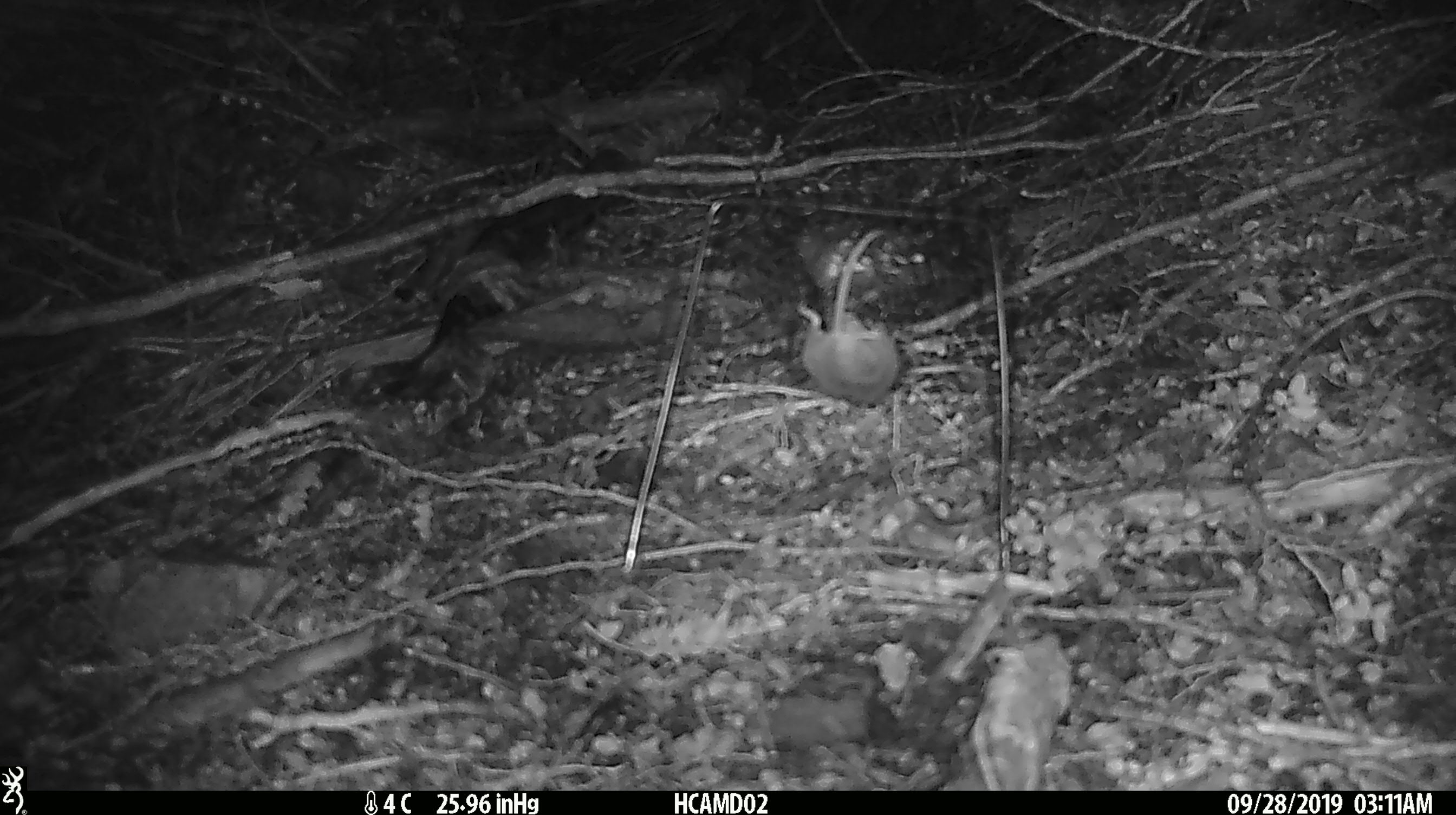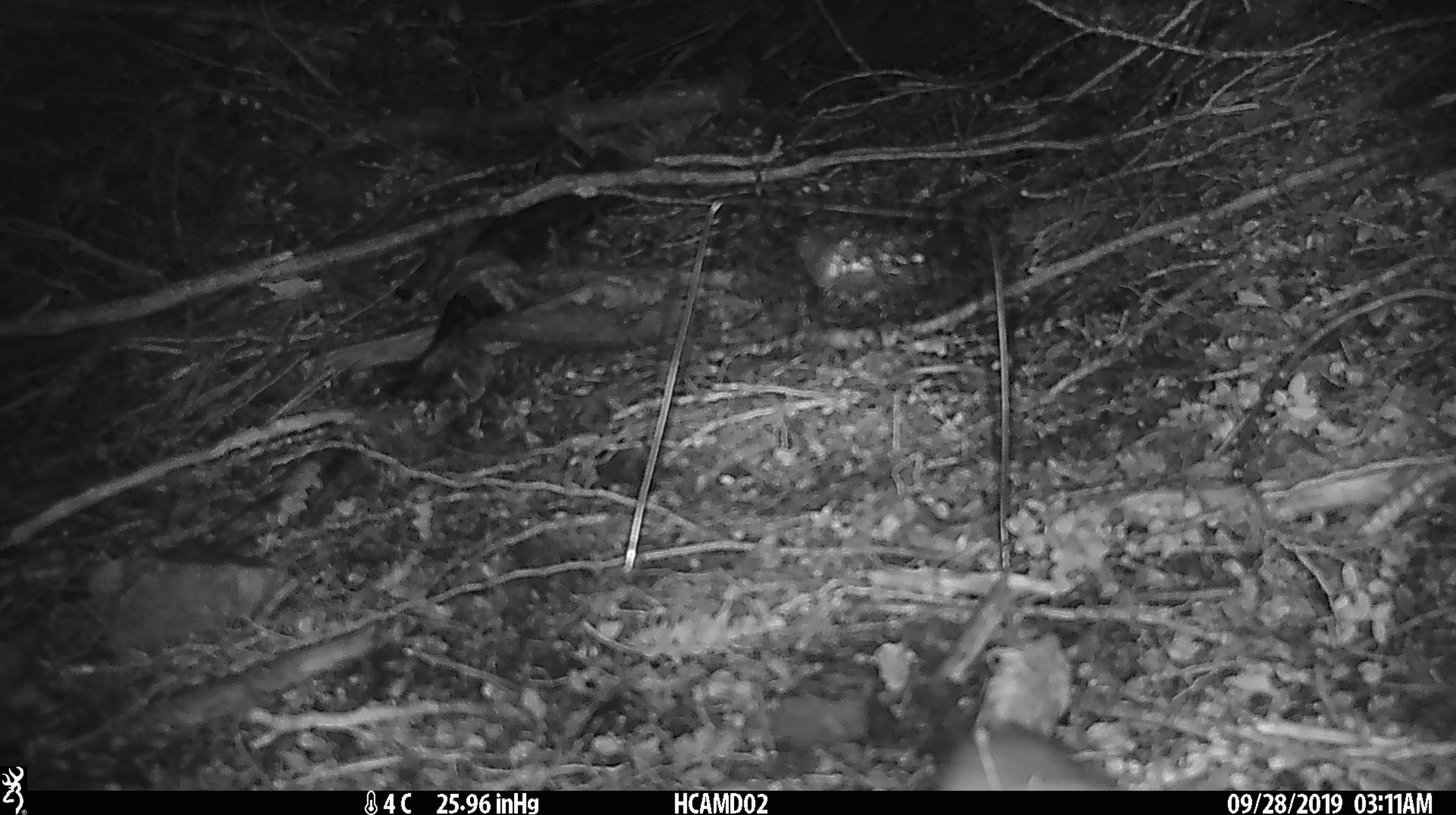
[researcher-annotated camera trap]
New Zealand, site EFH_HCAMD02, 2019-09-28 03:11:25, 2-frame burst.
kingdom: Animalia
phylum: Chordata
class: Mammalia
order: Rodentia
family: Muridae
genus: Mus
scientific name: Mus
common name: mouse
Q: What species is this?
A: Mouse (Mus).